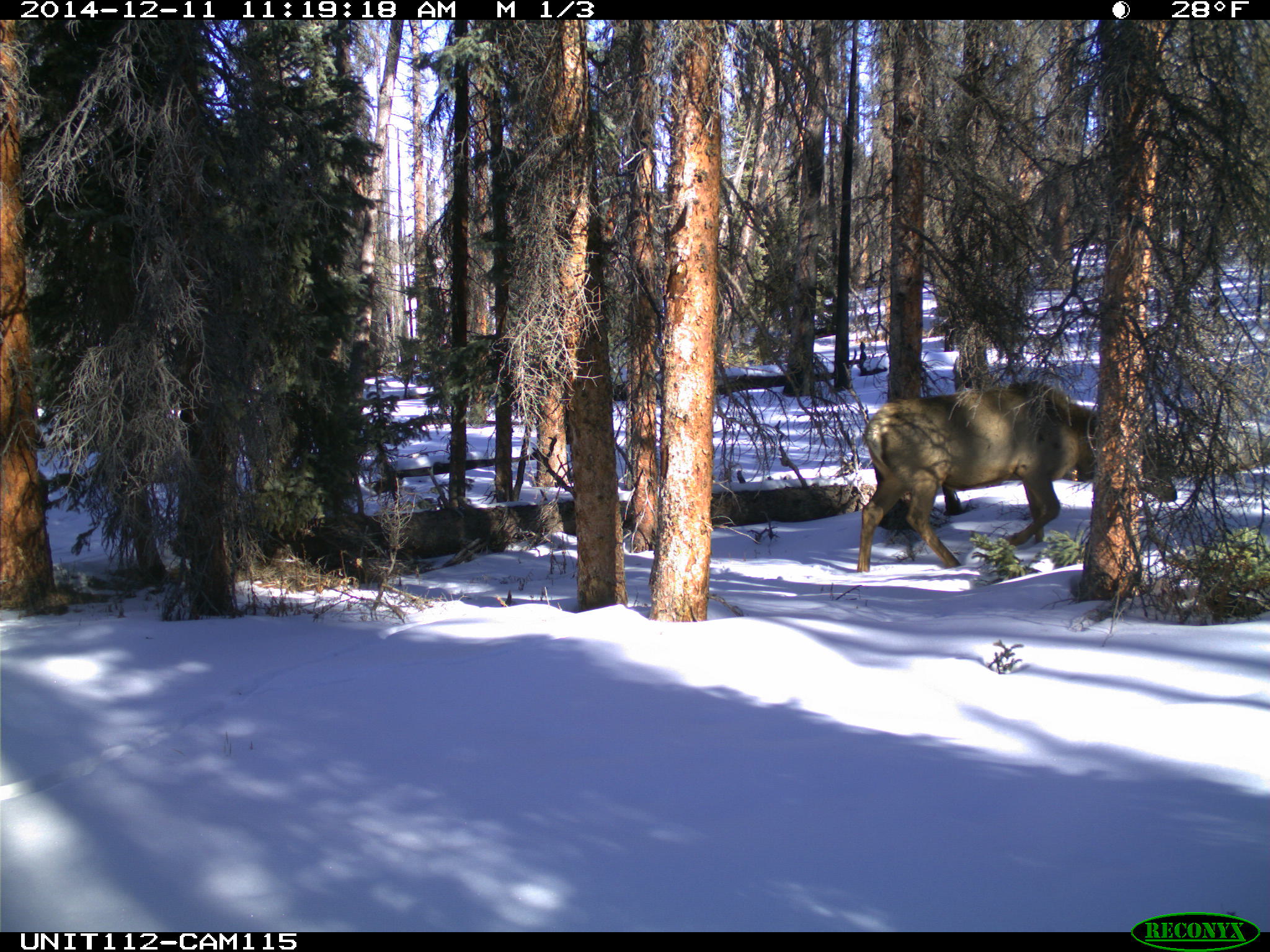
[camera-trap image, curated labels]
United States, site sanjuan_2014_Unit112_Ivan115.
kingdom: Animalia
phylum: Chordata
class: Mammalia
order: Artiodactyla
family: Cervidae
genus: Cervus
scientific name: Cervus elaphus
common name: red deer